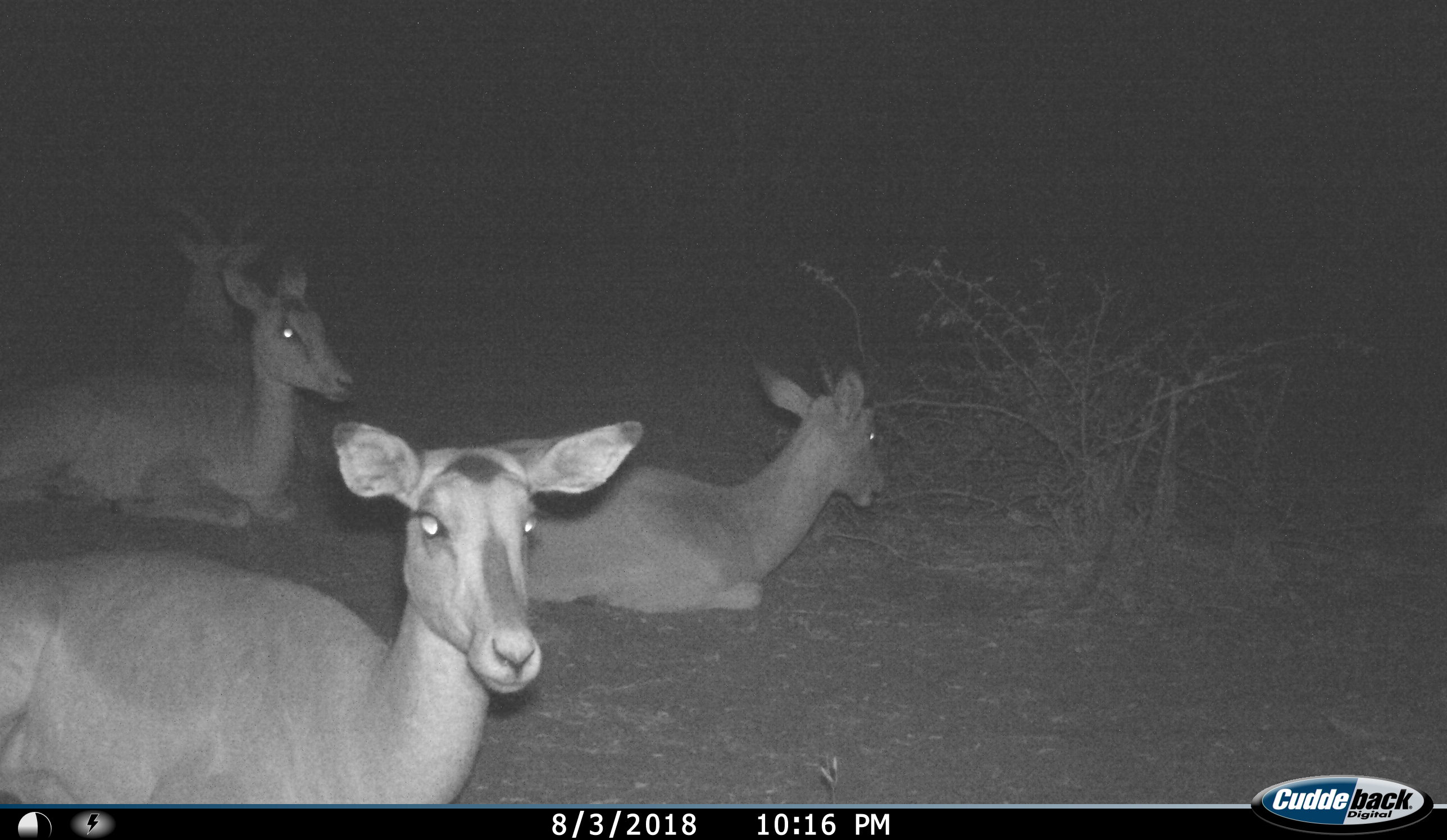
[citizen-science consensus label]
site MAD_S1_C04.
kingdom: Animalia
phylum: Chordata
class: Mammalia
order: Artiodactyla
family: Bovidae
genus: Aepyceros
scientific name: Aepyceros melampus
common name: impala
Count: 4.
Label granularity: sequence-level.